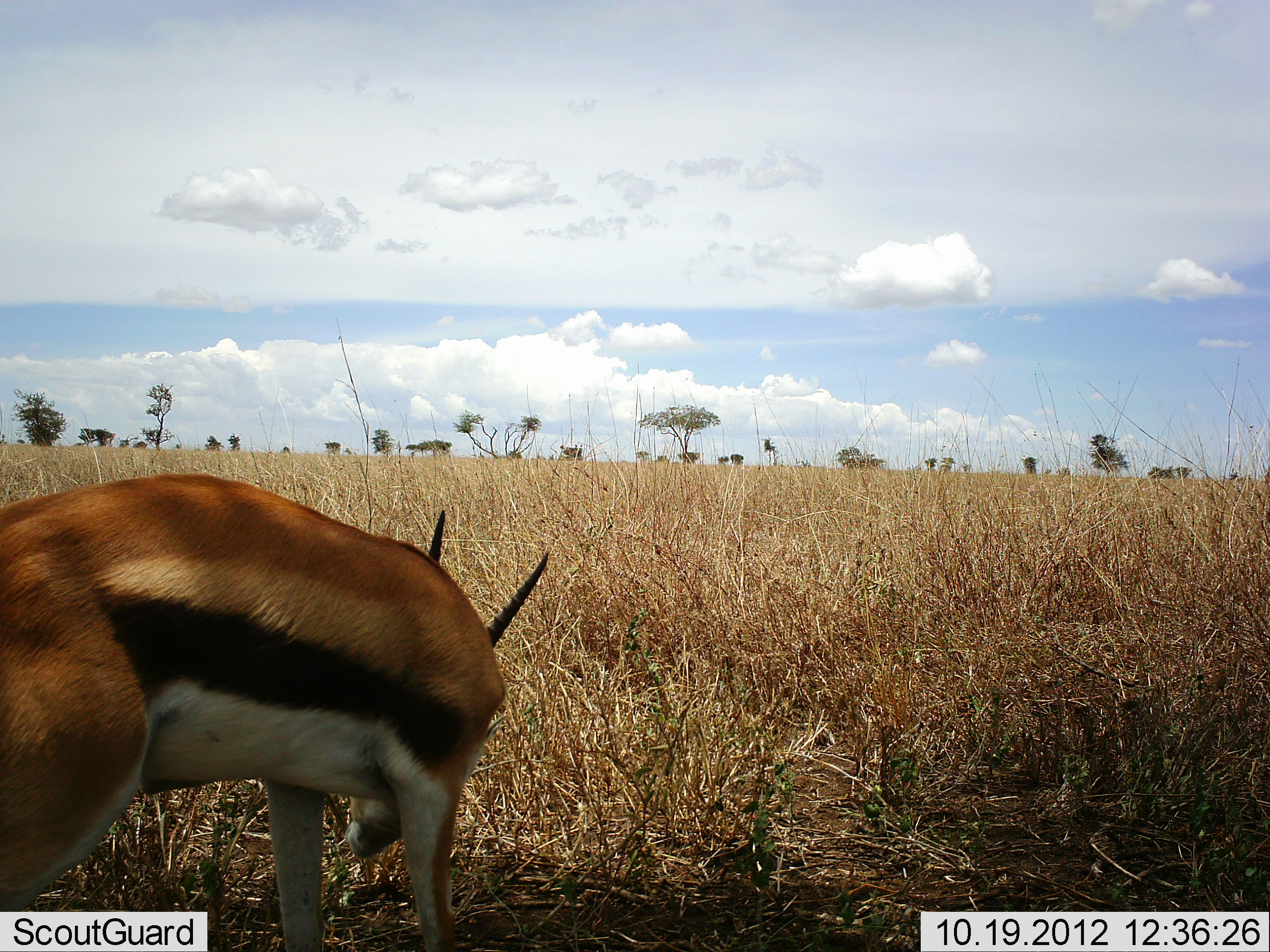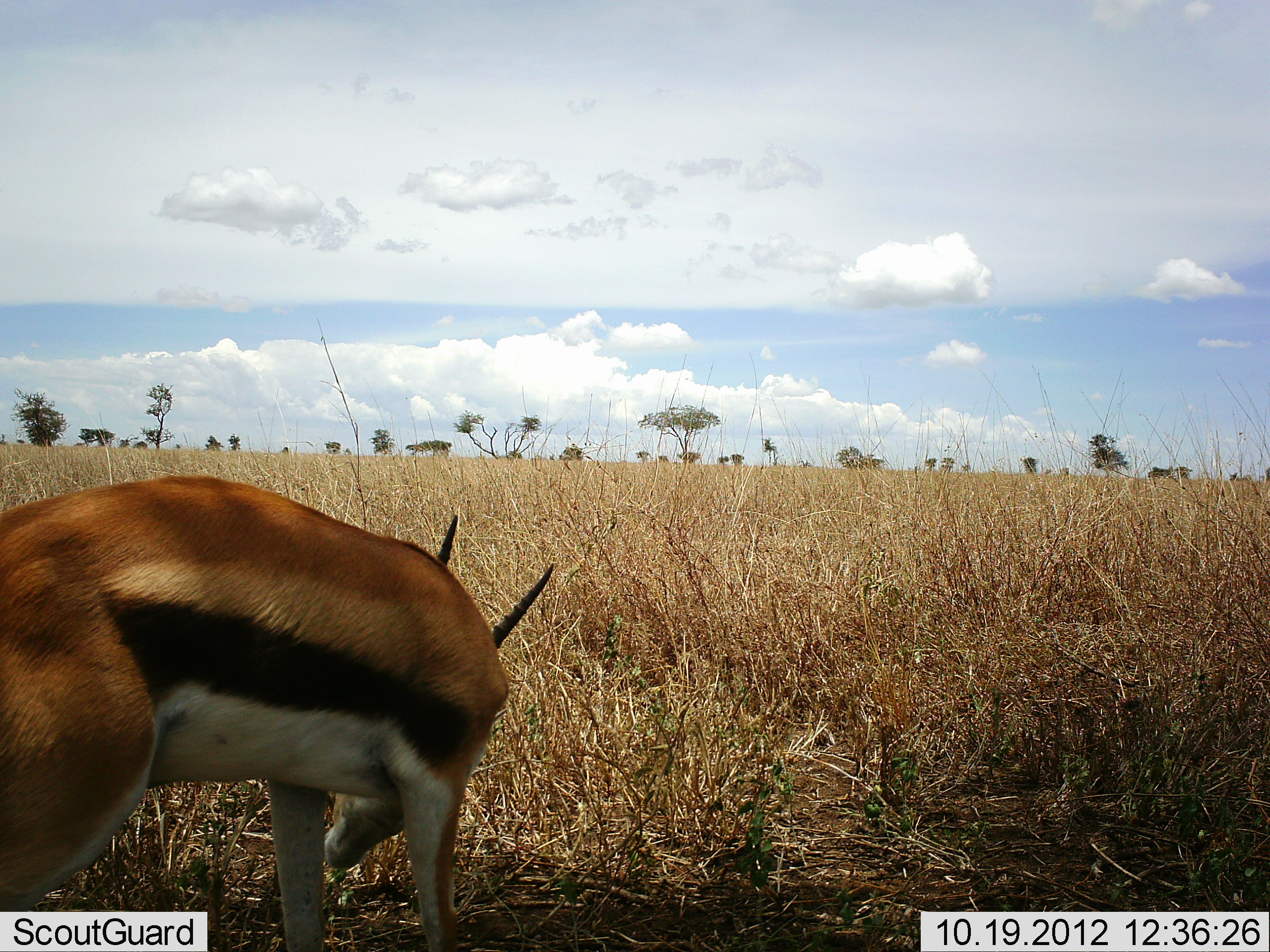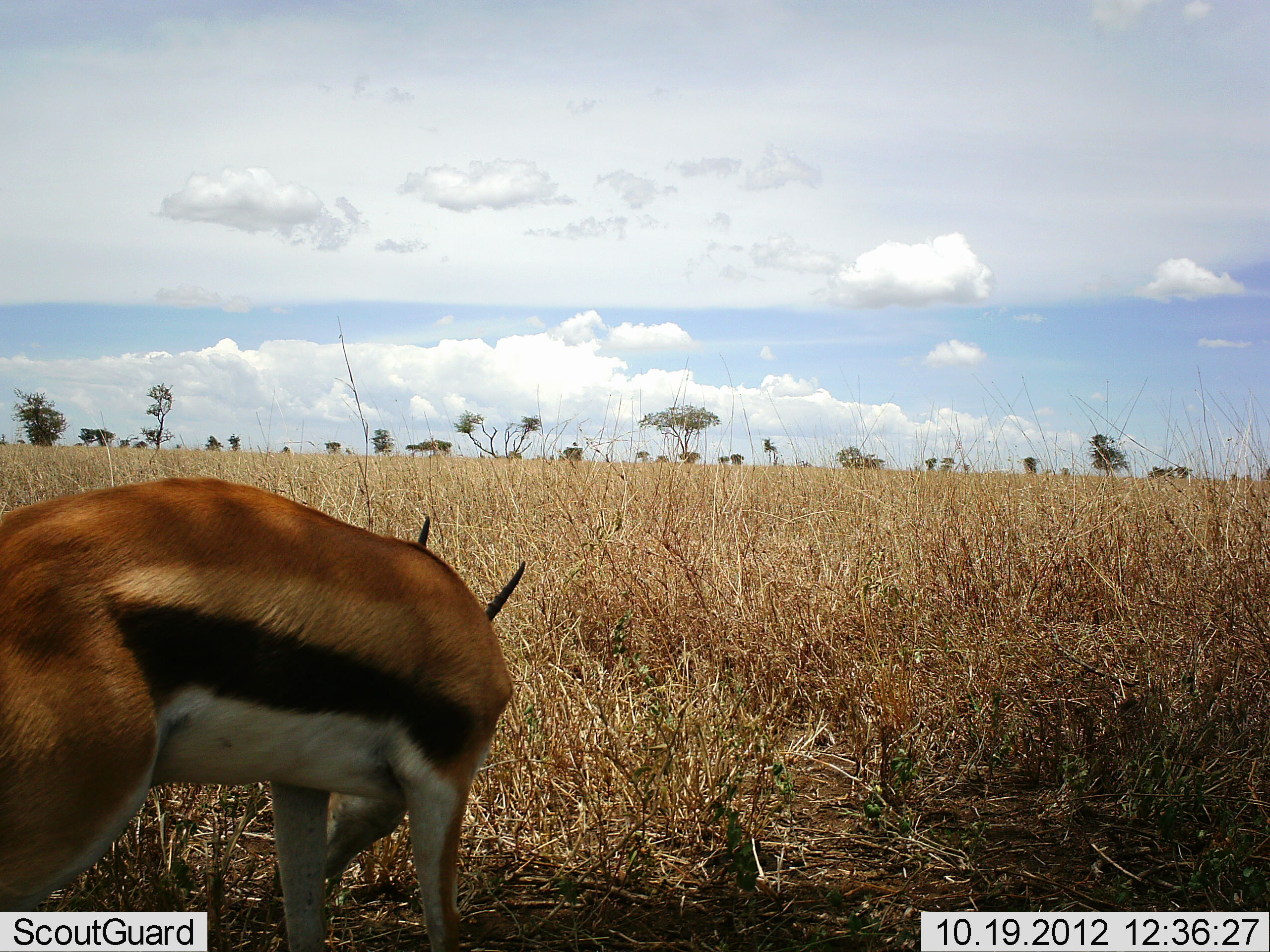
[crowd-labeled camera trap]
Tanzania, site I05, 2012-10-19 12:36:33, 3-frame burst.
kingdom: Animalia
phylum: Chordata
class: Mammalia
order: Artiodactyla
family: Bovidae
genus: Eudorcas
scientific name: Eudorcas thomsonii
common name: thomson's gazelle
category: gazellethomsons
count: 1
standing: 30%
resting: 0%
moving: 0%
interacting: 10%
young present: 0%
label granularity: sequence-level